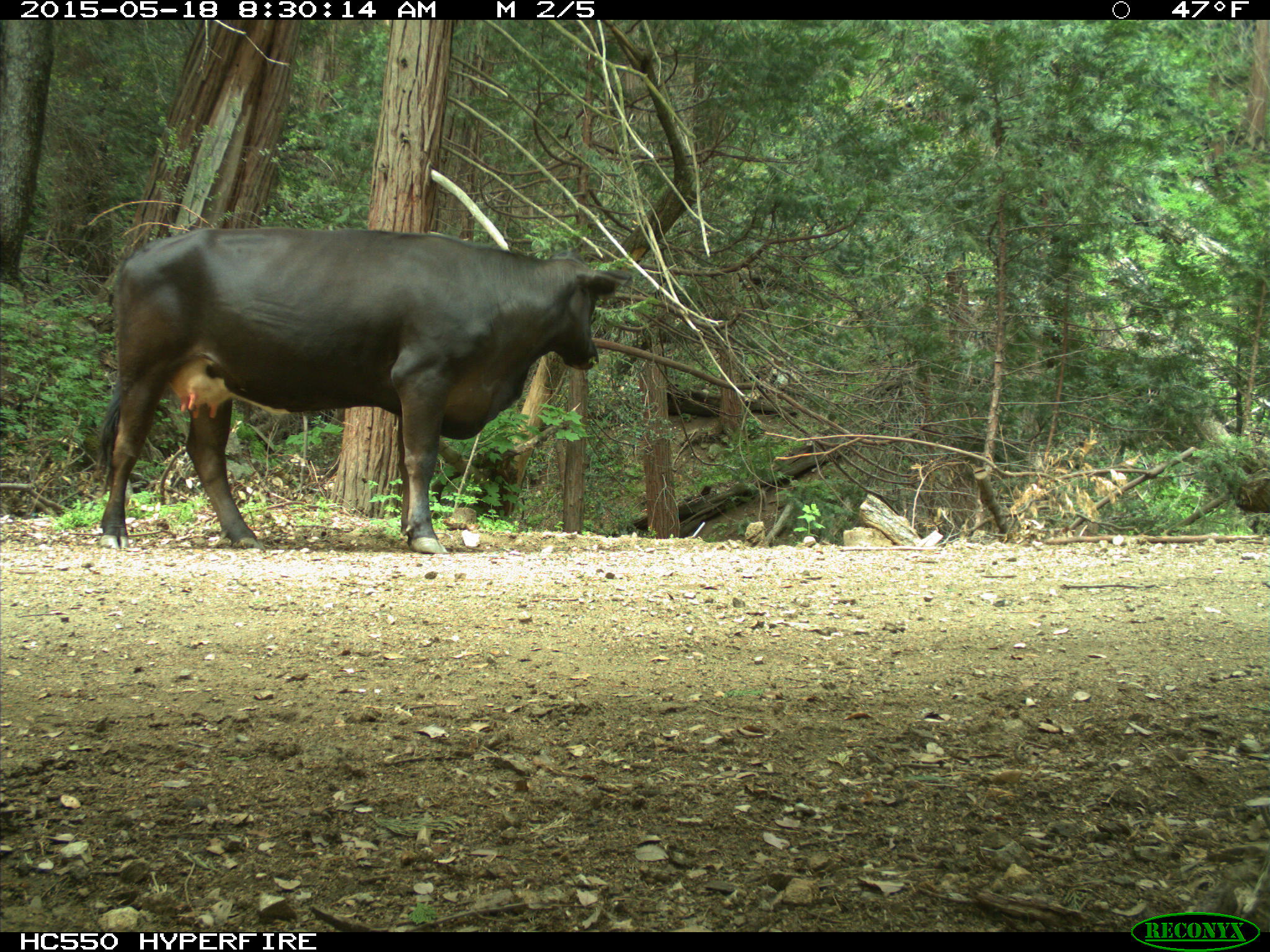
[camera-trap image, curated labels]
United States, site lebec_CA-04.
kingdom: Animalia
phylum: Chordata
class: Mammalia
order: Artiodactyla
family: Bovidae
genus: Bos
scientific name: Bos taurus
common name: domestic cow